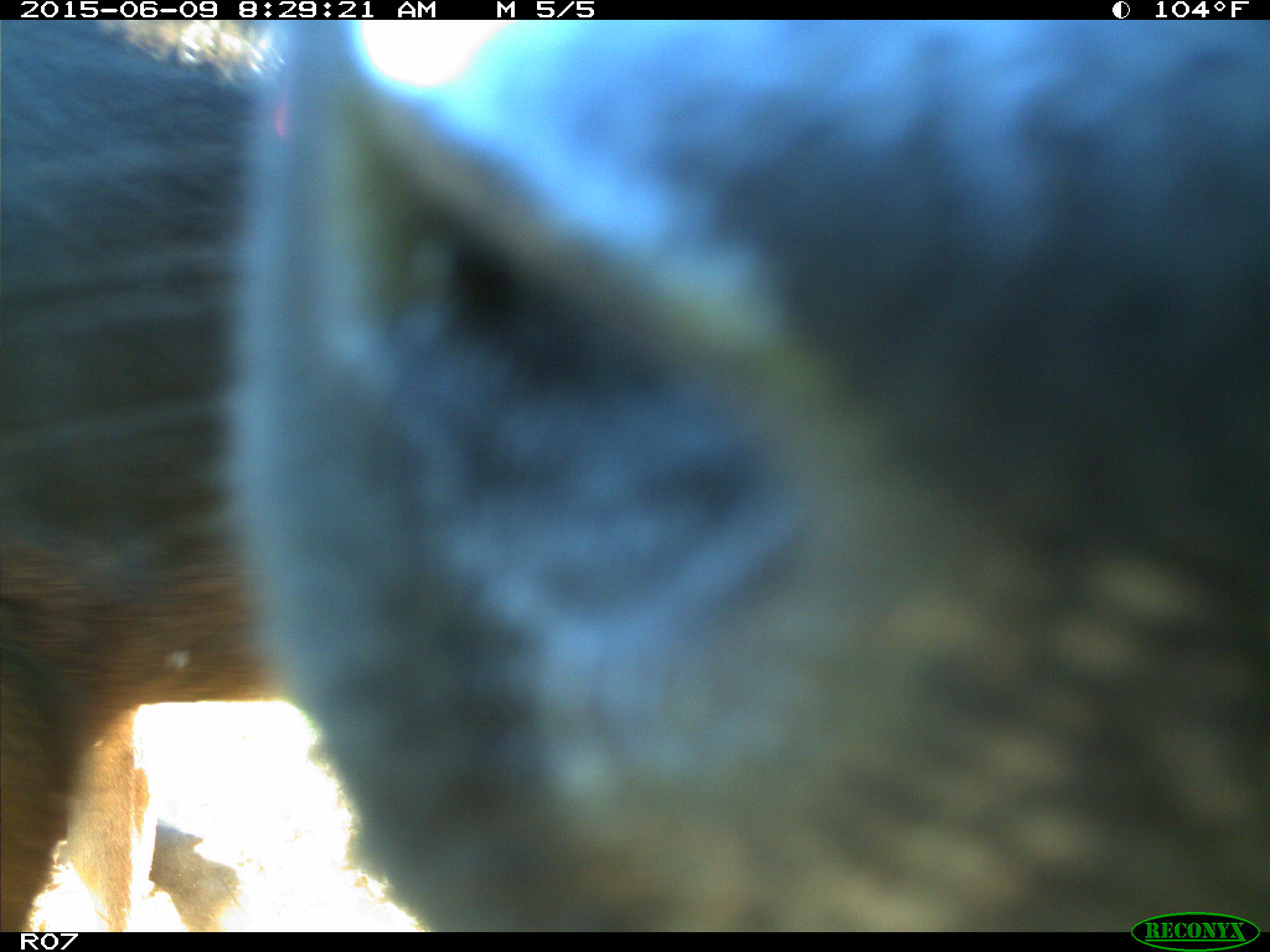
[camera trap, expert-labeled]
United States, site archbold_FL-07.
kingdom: Animalia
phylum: Chordata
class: Mammalia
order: Artiodactyla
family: Bovidae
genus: Bos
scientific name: Bos taurus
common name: domestic cow